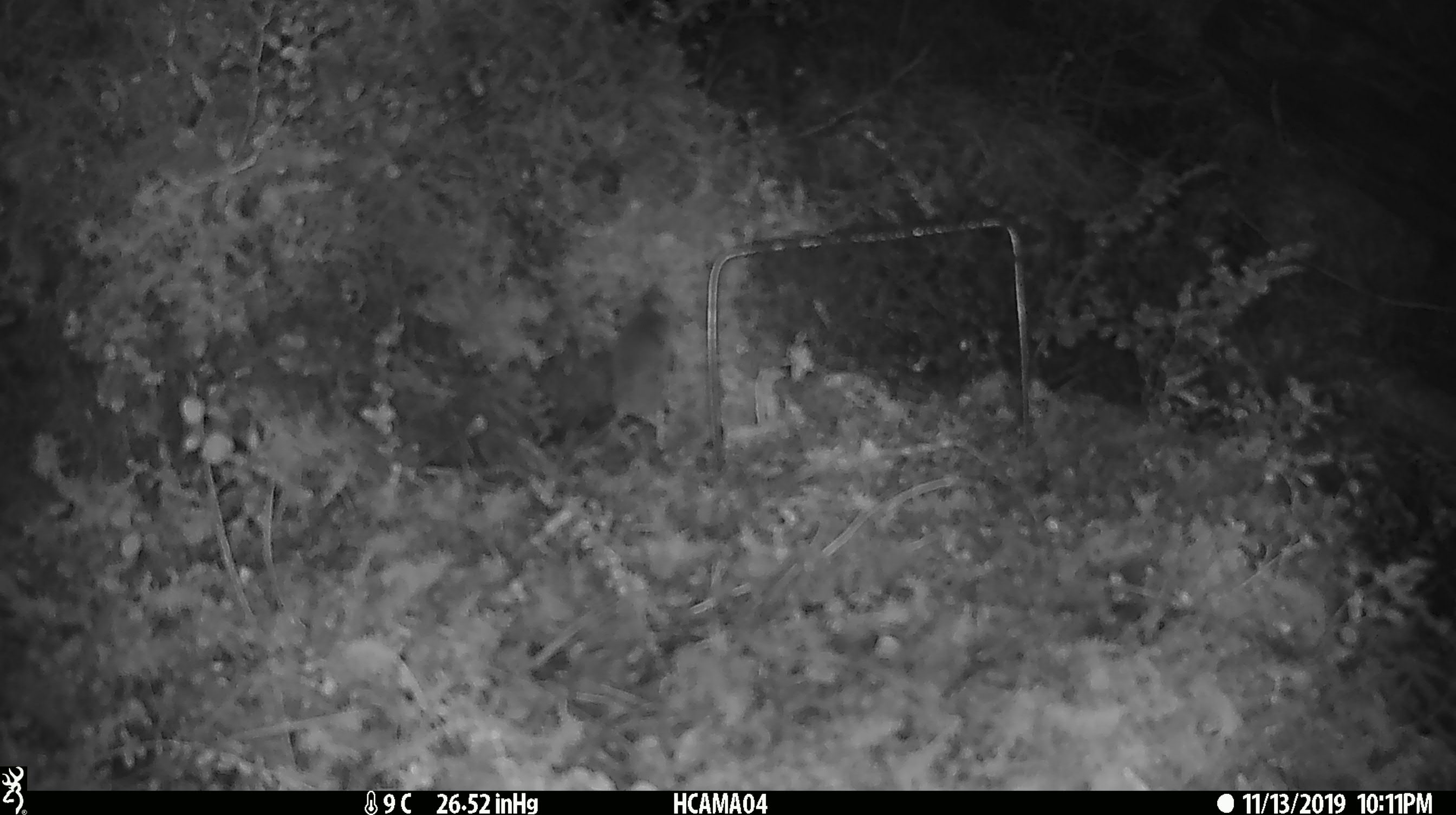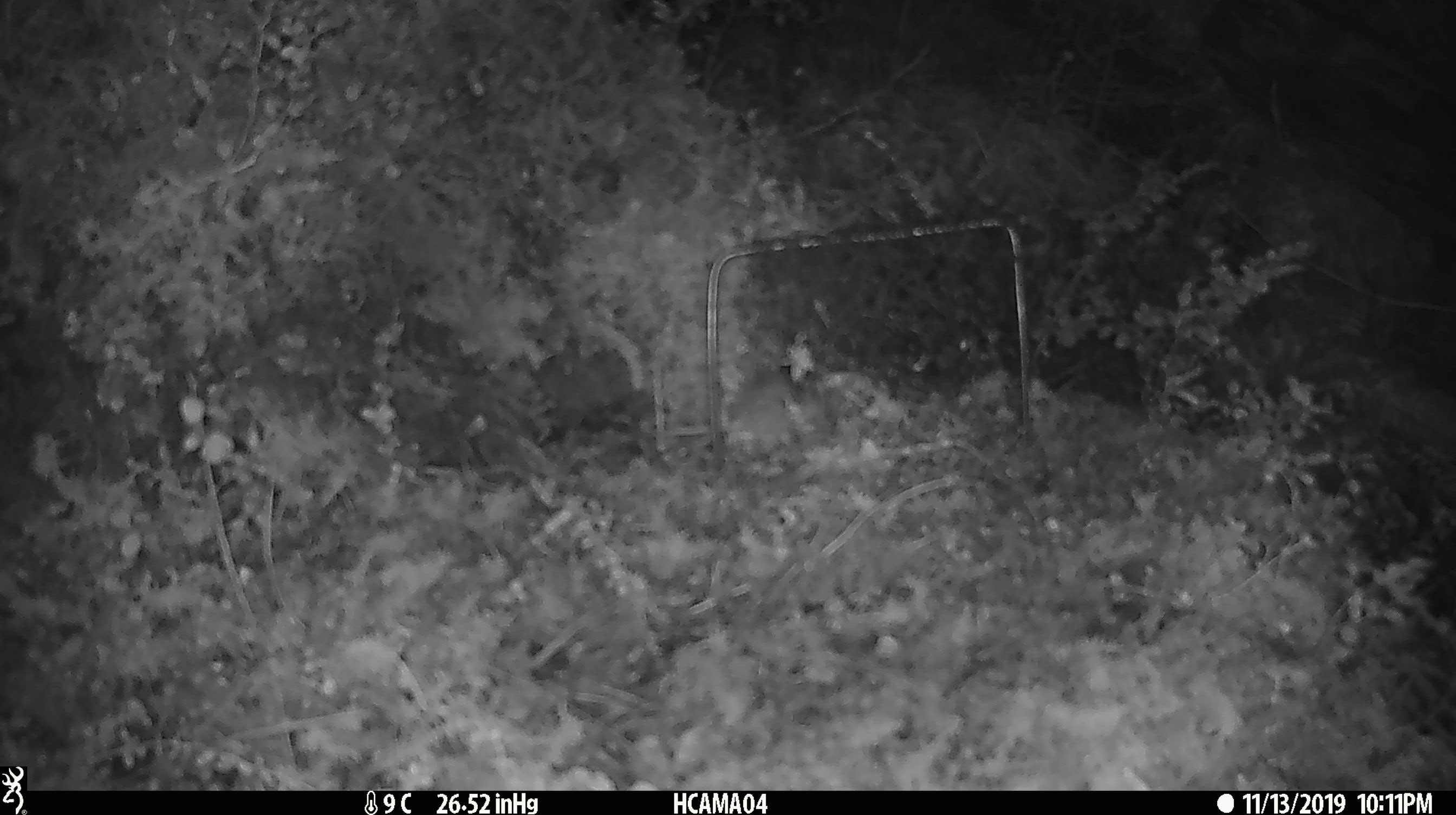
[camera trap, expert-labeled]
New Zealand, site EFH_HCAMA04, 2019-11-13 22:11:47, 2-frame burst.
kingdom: Animalia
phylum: Chordata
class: Mammalia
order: Rodentia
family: Muridae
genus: Mus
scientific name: Mus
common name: mouse